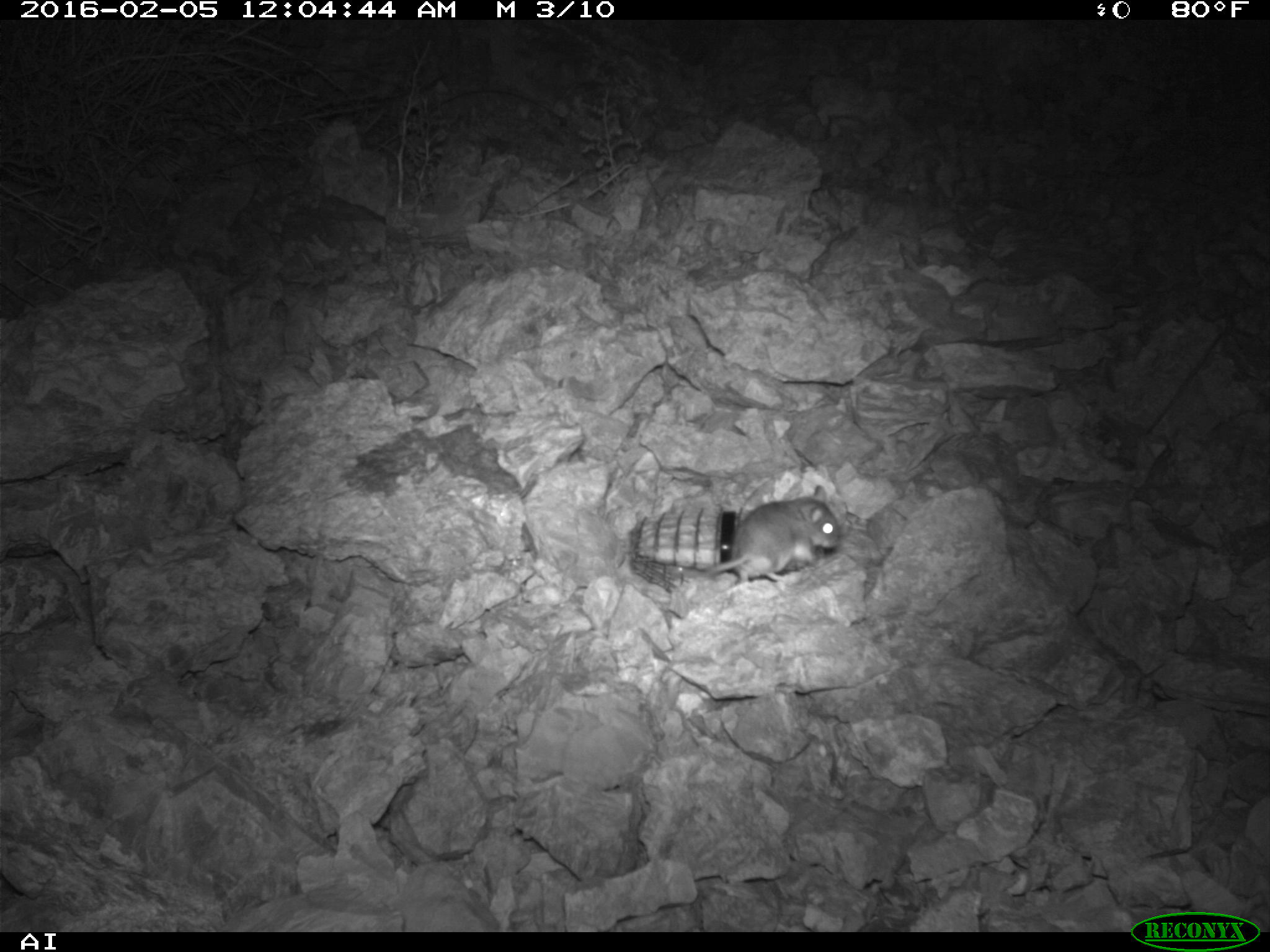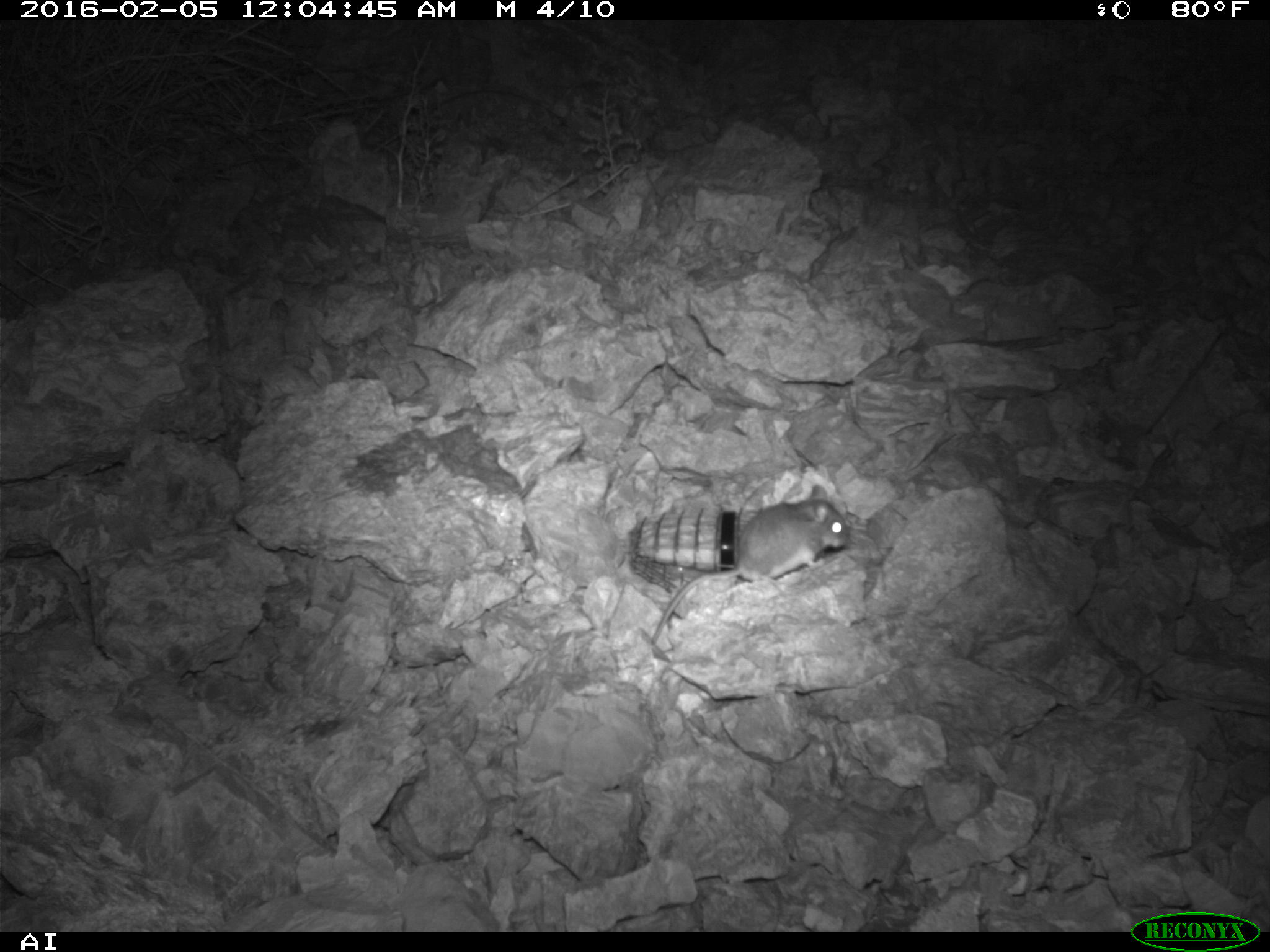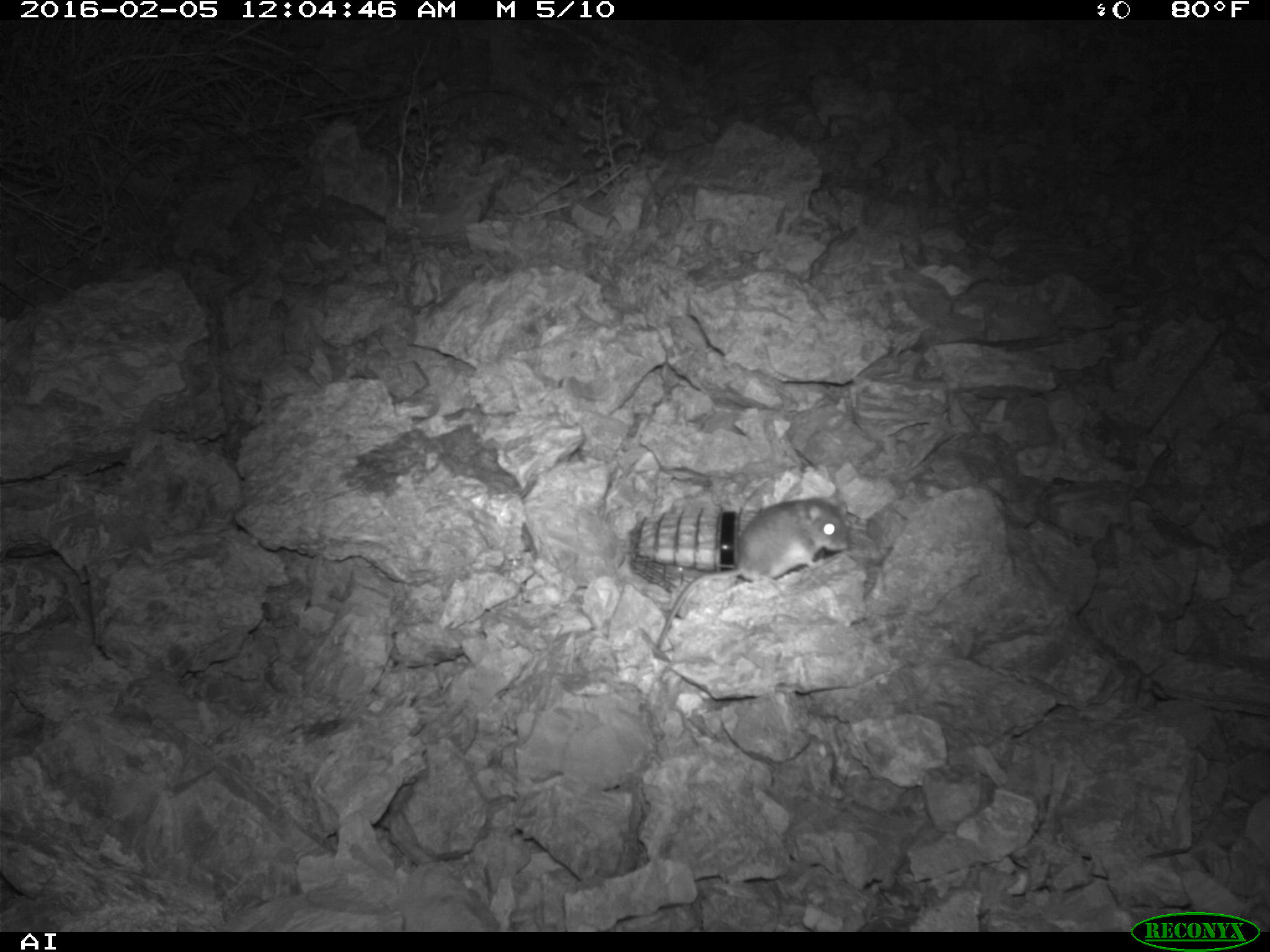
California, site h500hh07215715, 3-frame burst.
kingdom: Animalia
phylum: Chordata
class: Mammalia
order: Rodentia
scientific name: Rodentia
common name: rodent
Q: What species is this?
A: Rodent (Rodentia).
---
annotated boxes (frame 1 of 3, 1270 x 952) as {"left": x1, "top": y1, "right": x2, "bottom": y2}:
rodent: {"left": 682, "top": 484, "right": 841, "bottom": 585}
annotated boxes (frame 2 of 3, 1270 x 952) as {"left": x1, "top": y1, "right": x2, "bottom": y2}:
rodent: {"left": 652, "top": 484, "right": 849, "bottom": 644}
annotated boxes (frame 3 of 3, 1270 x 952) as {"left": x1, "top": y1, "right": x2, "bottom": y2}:
rodent: {"left": 655, "top": 496, "right": 851, "bottom": 649}